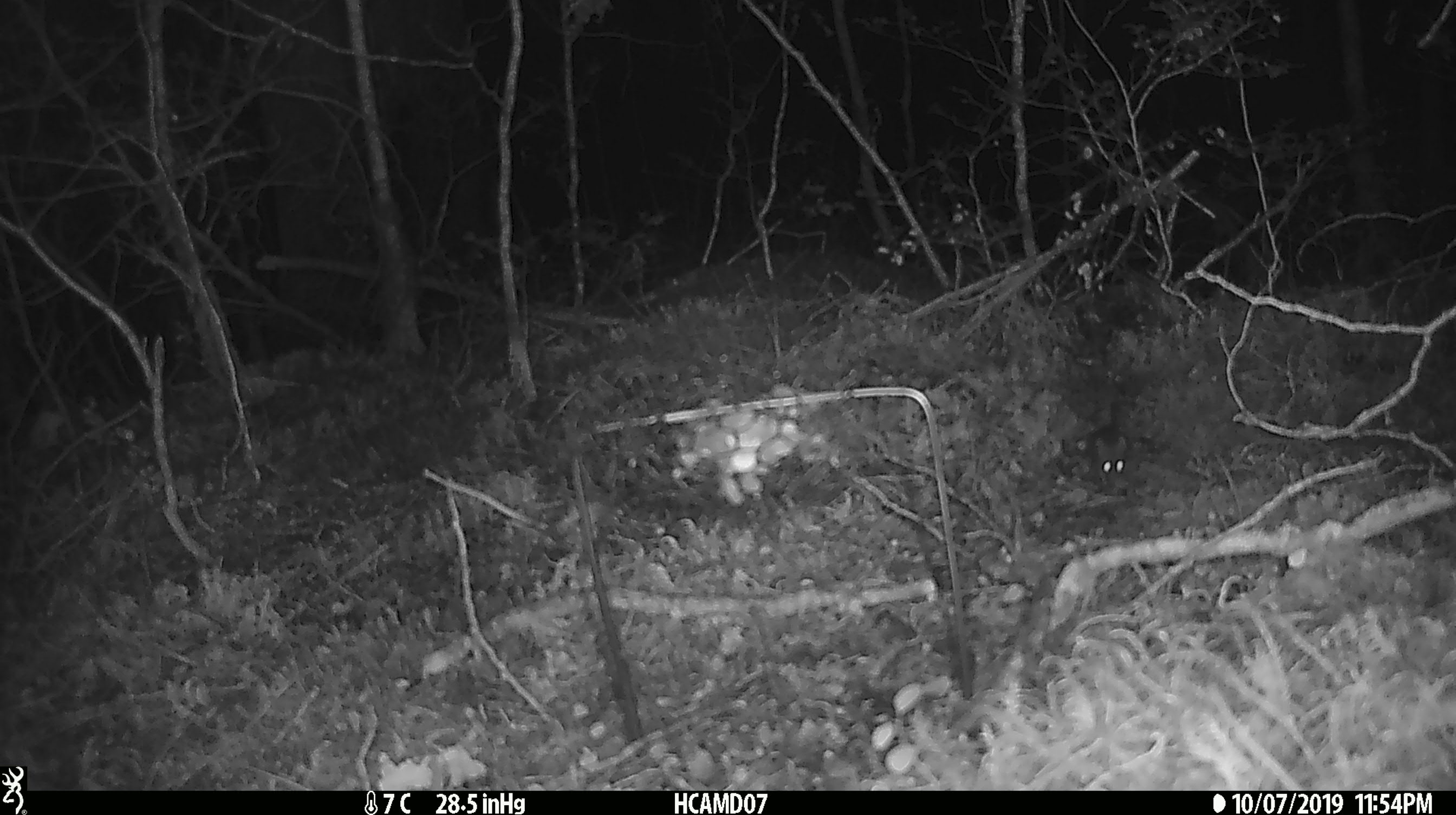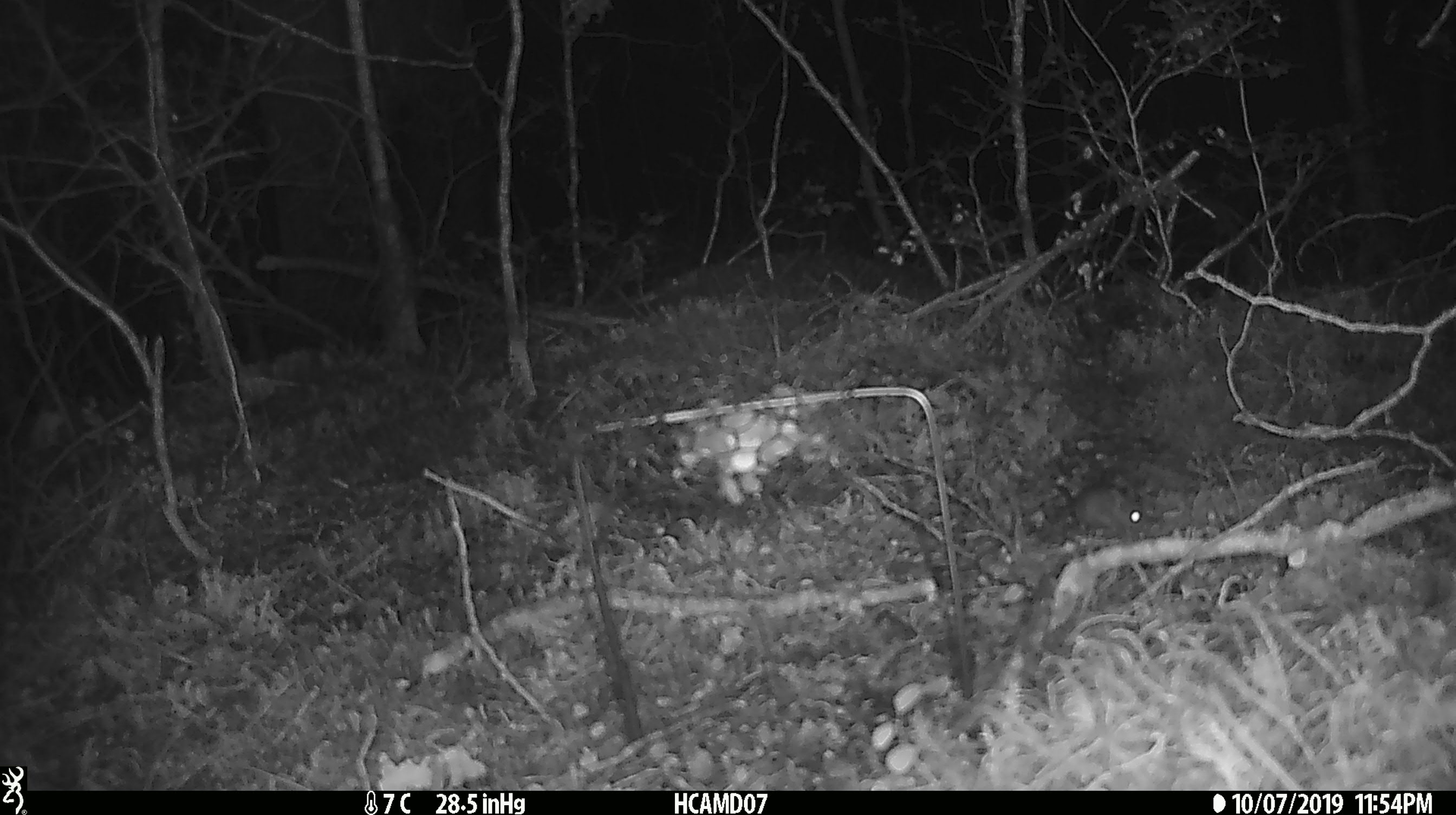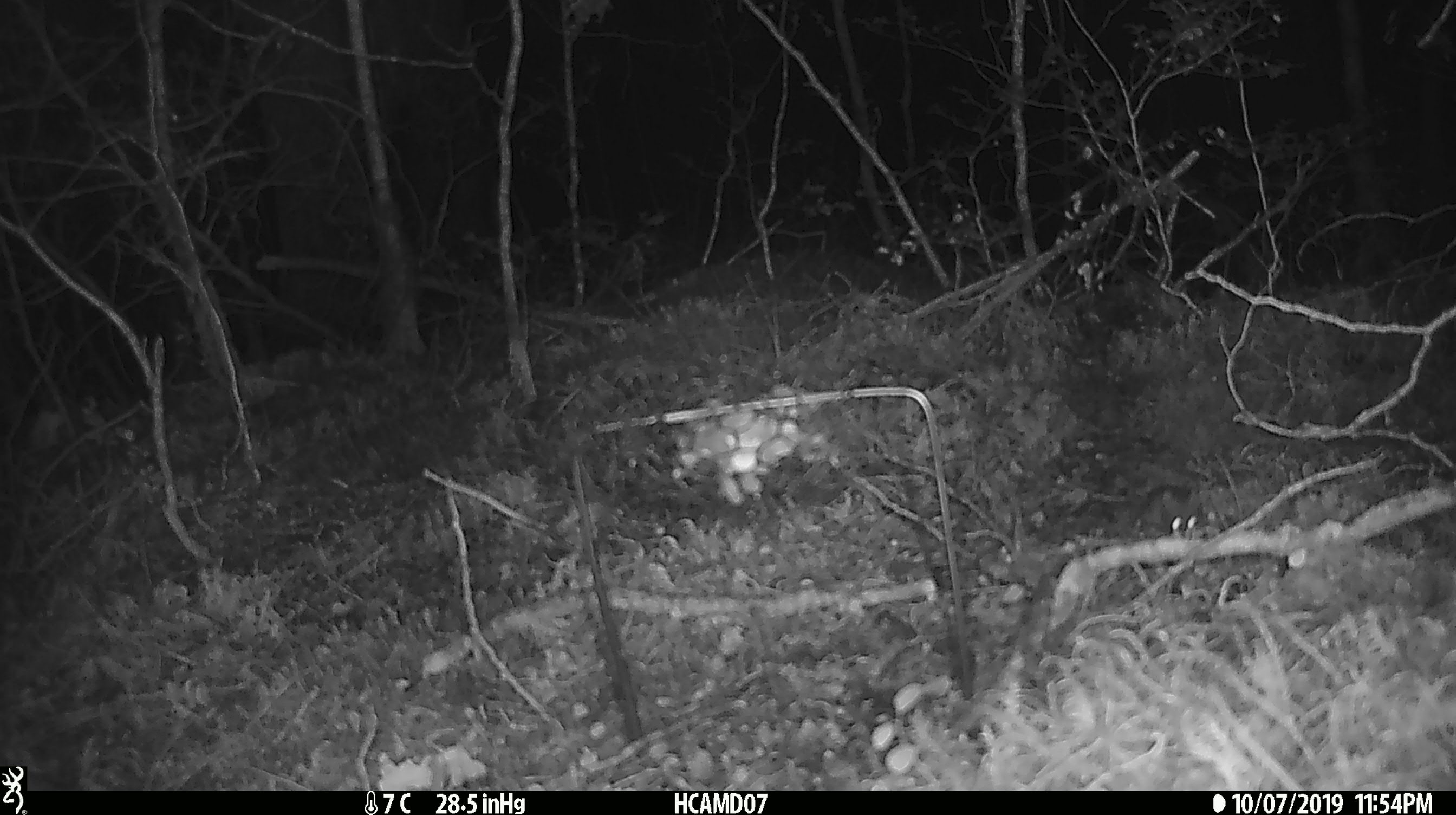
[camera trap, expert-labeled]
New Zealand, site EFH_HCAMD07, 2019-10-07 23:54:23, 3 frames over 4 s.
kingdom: Animalia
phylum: Chordata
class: Mammalia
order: Rodentia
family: Muridae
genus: Mus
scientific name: Mus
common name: mouse